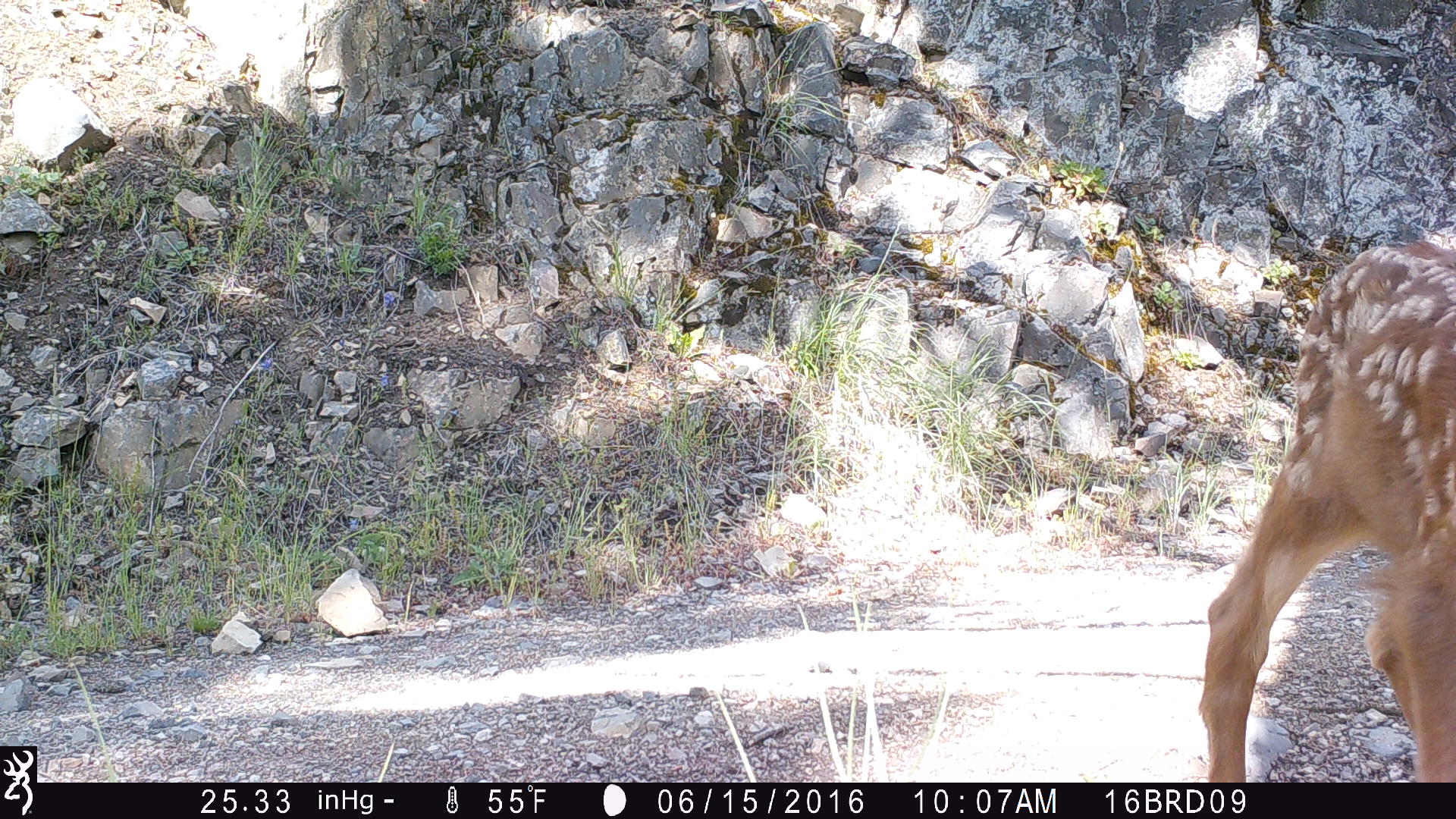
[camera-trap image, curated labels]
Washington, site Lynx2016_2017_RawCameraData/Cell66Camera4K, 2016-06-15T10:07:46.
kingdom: Animalia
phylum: Chordata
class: Mammalia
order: Artiodactyla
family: Cervidae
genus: Odocoileus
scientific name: Odocoileus hemionus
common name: mule deer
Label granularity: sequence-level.